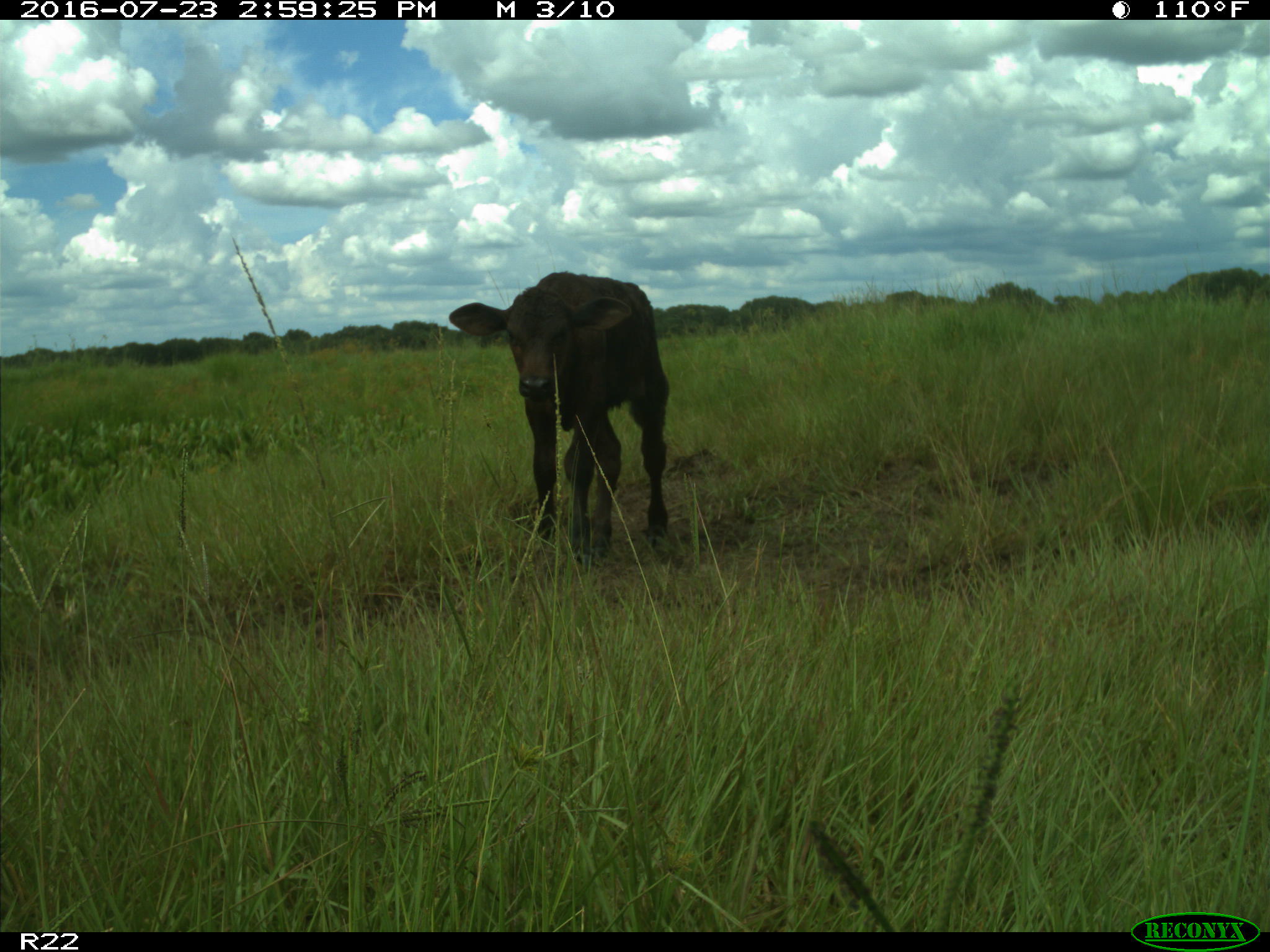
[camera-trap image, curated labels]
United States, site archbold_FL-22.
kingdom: Animalia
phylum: Chordata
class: Mammalia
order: Artiodactyla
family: Bovidae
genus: Bos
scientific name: Bos taurus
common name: domestic cow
Bos taurus (domestic cow).